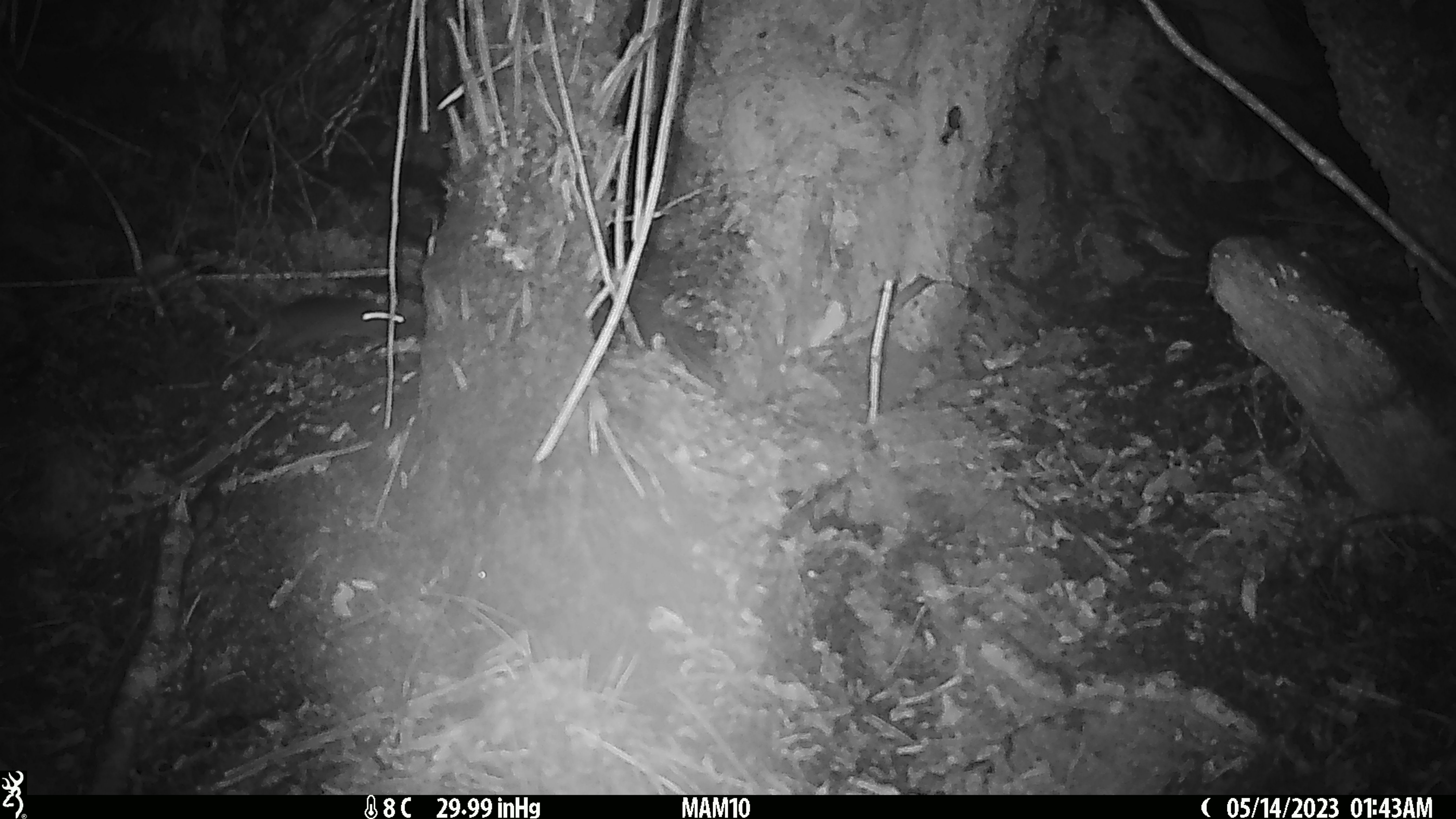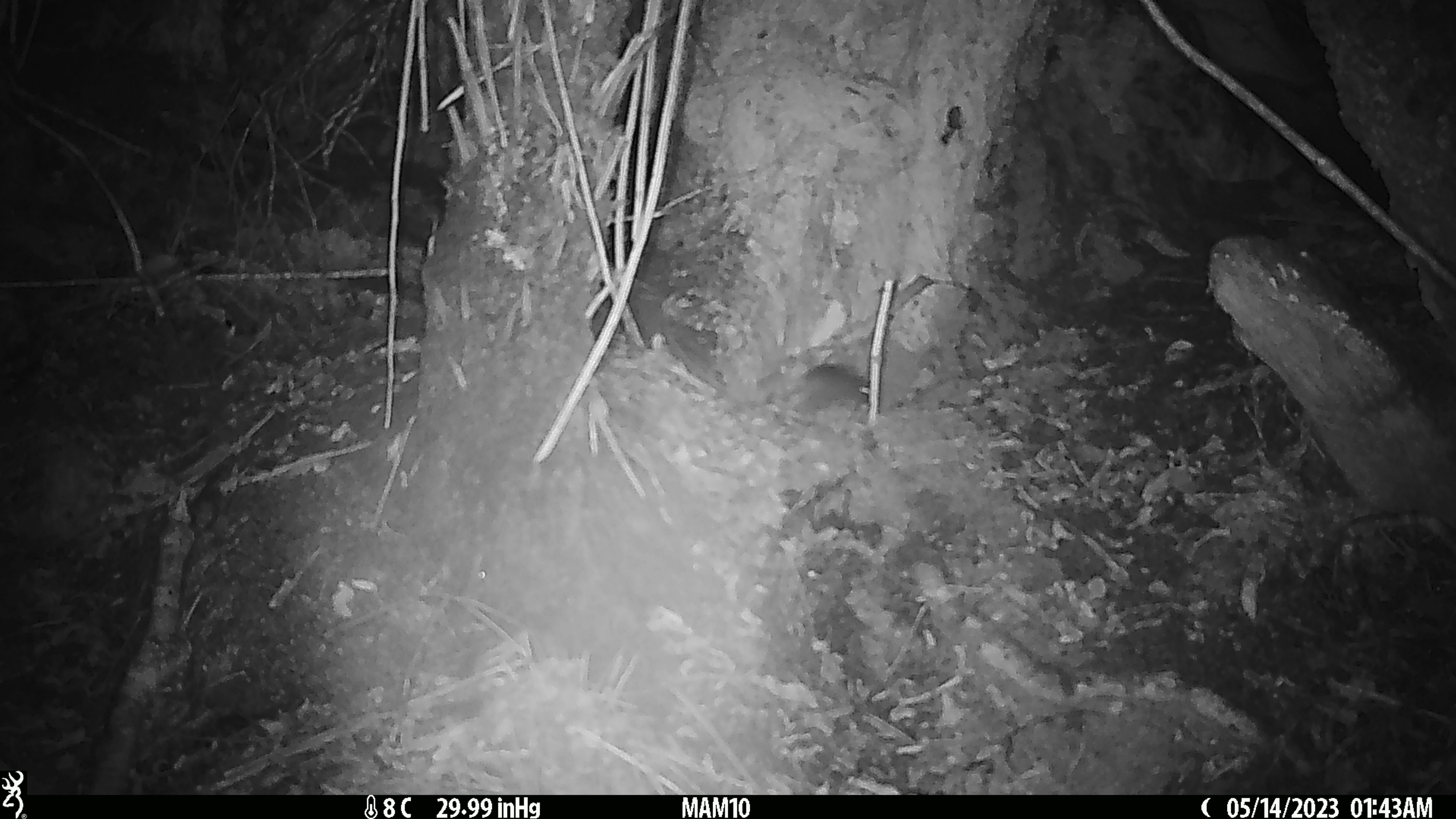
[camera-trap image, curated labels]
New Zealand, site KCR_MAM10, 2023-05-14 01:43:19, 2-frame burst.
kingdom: Animalia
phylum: Chordata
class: Mammalia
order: Rodentia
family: Muridae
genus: Rattus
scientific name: Rattus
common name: rat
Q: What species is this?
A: Rat (Rattus).